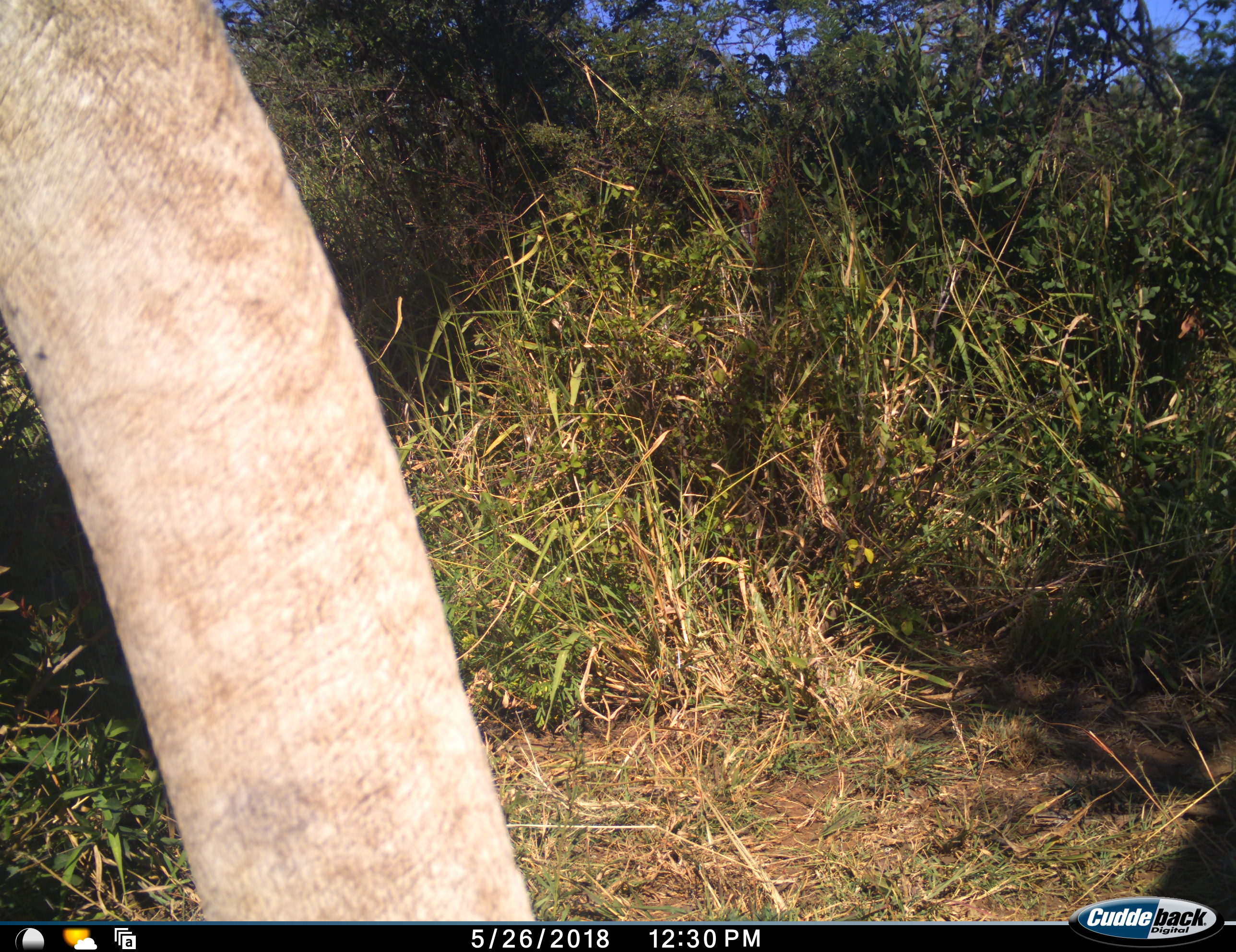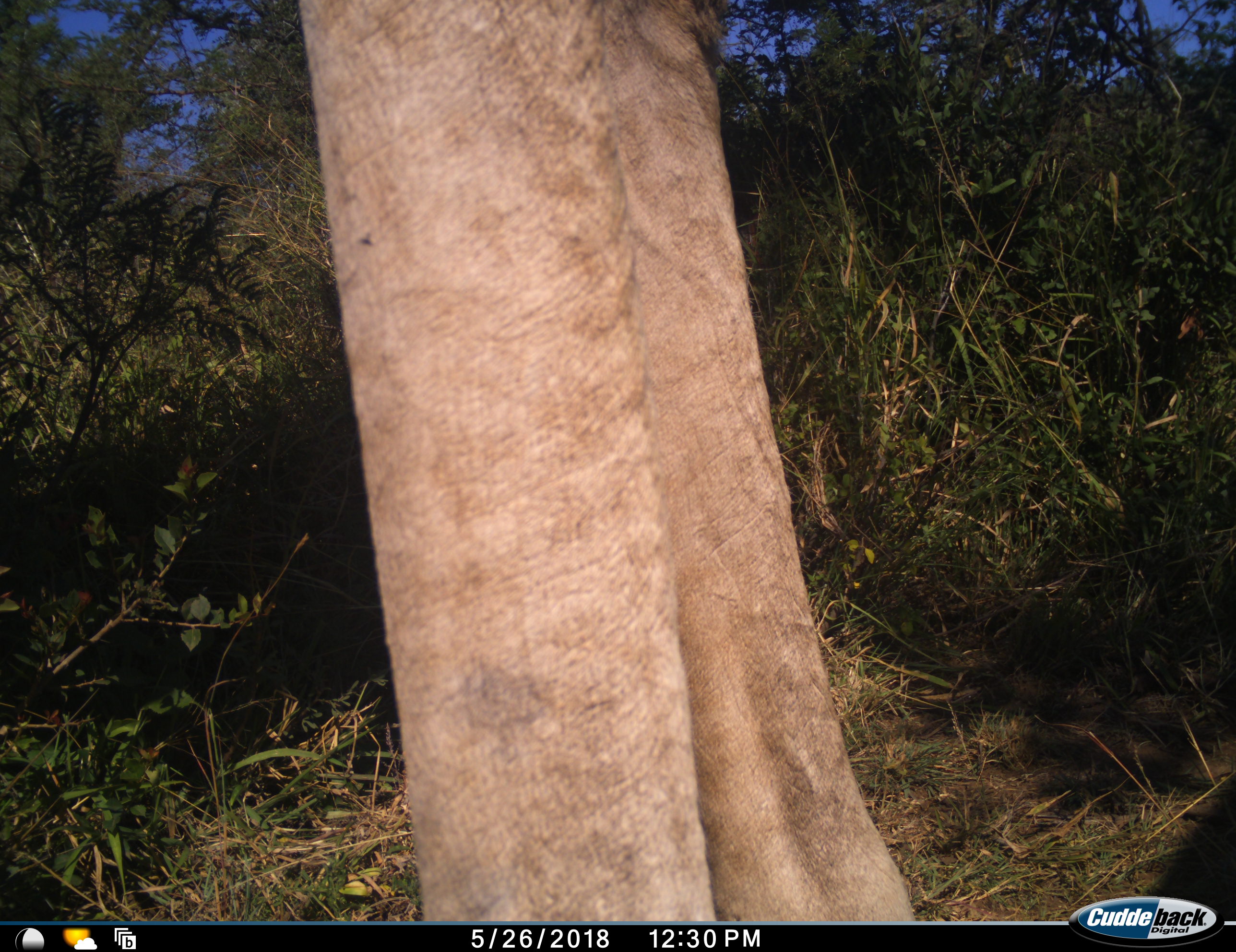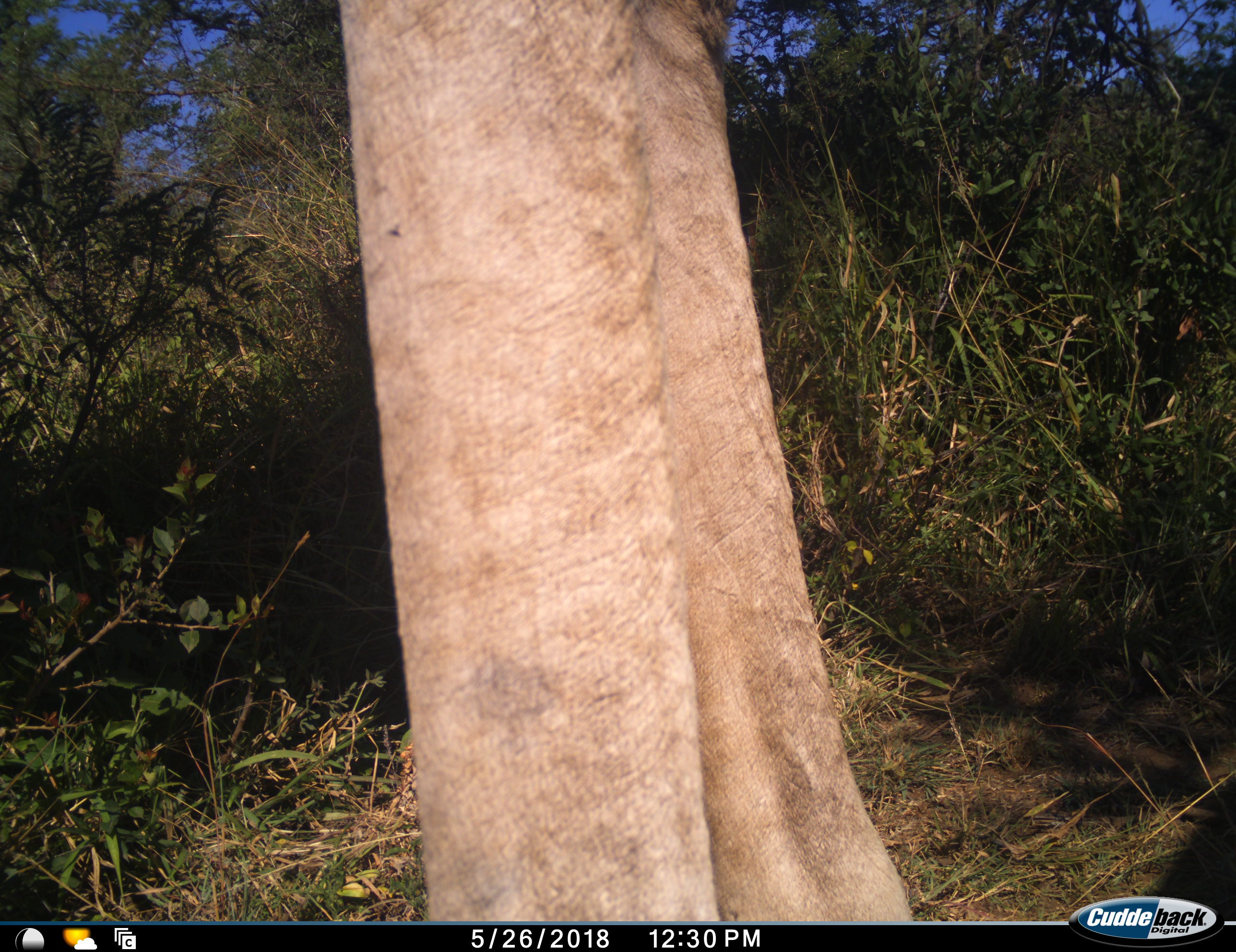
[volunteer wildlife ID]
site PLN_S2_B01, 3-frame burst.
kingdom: Animalia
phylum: Chordata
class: Mammalia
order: Artiodactyla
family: Giraffidae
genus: Giraffa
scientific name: Giraffa camelopardalis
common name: giraffe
Giraffe (Giraffa camelopardalis), count 1. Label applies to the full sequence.